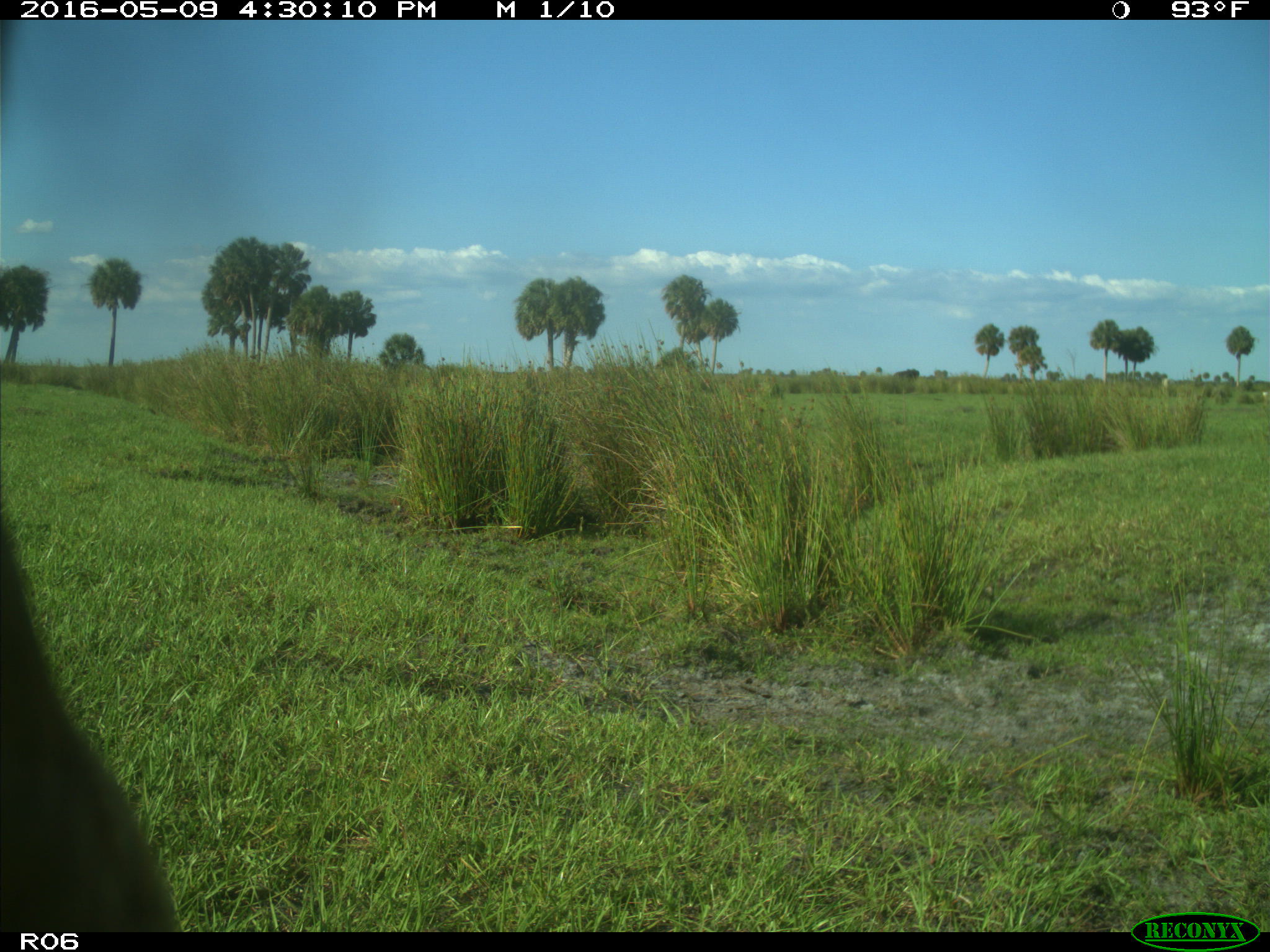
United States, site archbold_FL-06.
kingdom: Animalia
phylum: Chordata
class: Mammalia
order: Artiodactyla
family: Bovidae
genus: Bos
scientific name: Bos taurus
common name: domestic cow